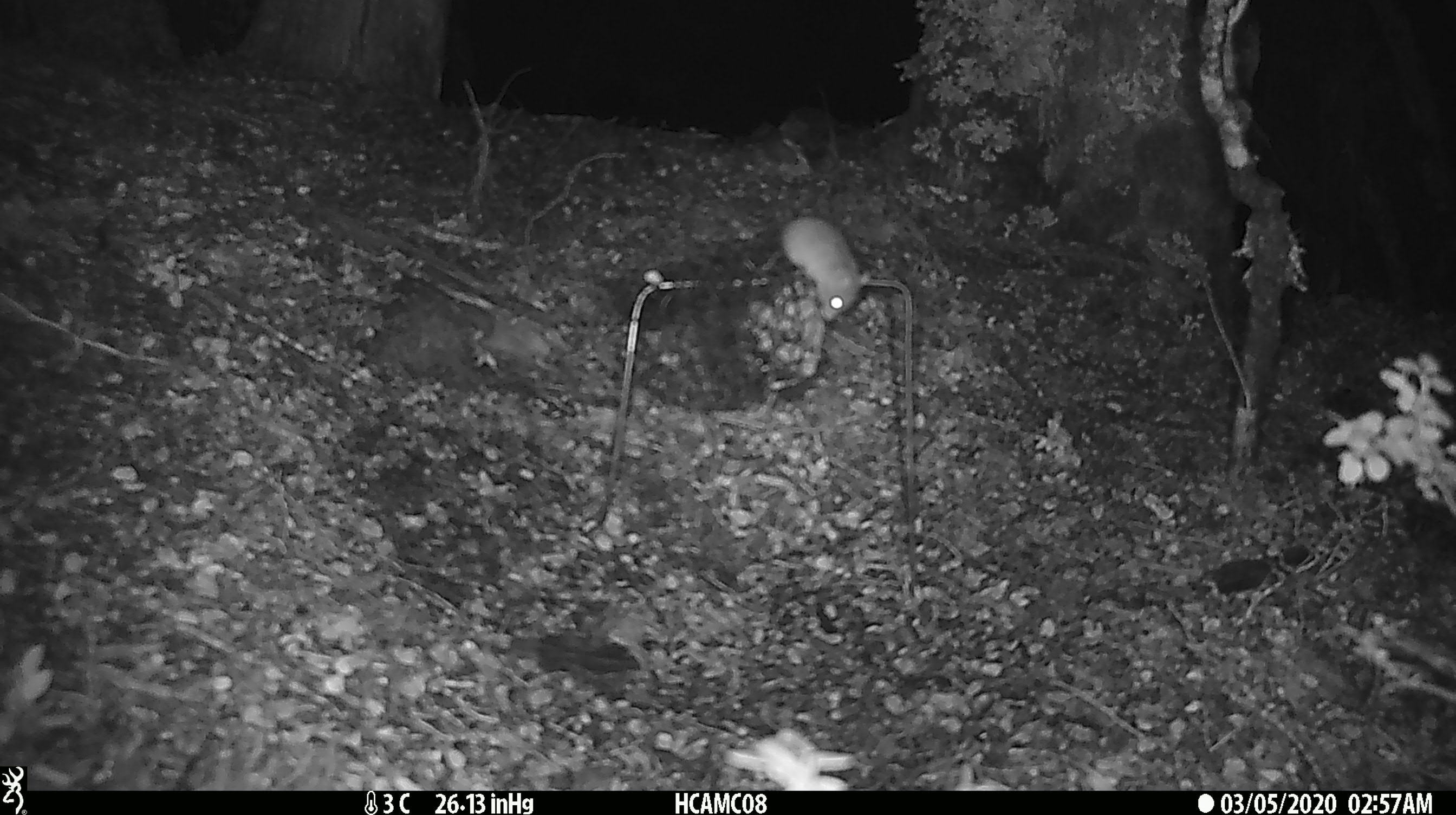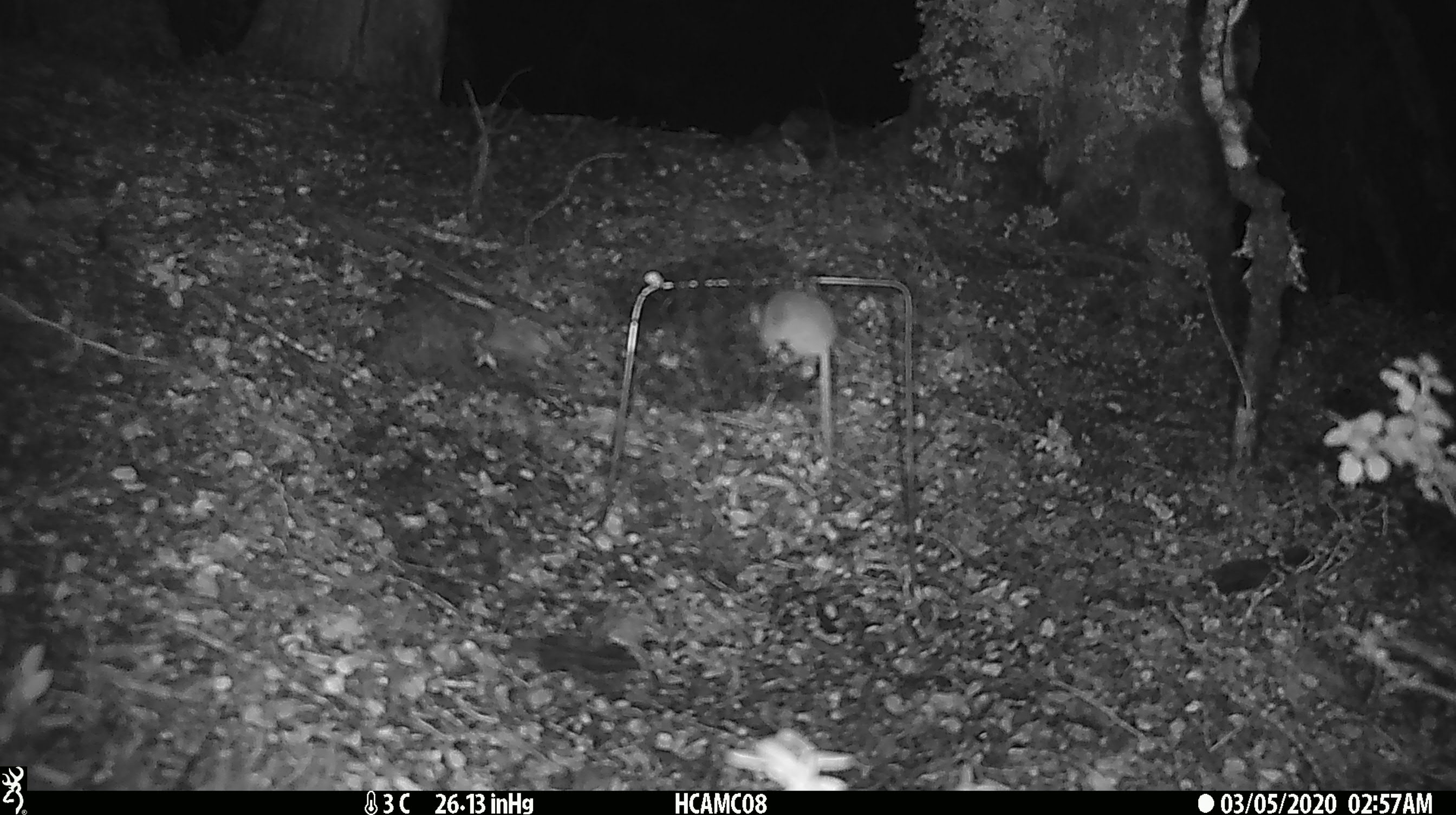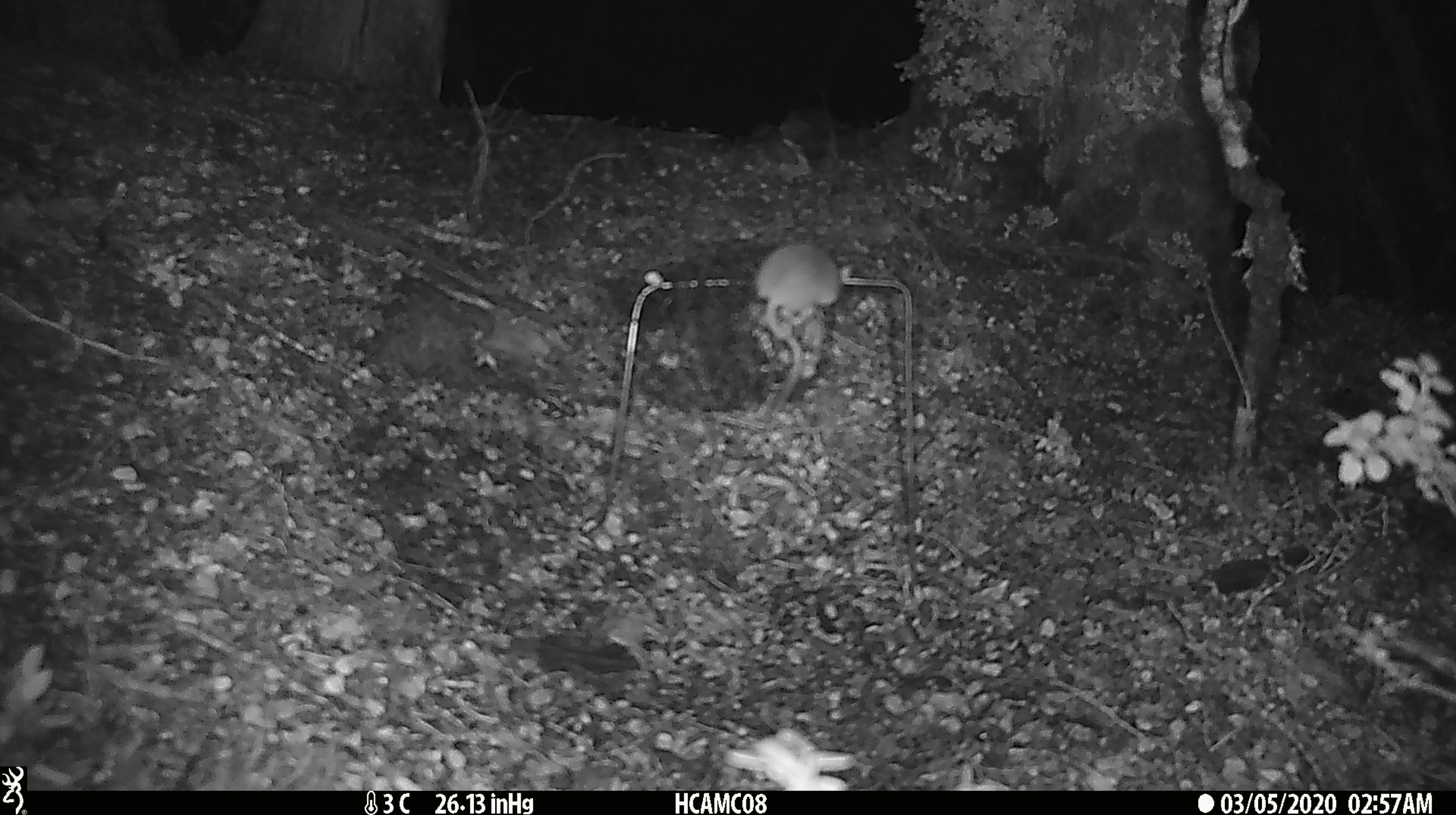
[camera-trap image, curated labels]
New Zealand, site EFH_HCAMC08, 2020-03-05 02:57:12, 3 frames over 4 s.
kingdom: Animalia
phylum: Chordata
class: Mammalia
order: Rodentia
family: Muridae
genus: Mus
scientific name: Mus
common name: mouse